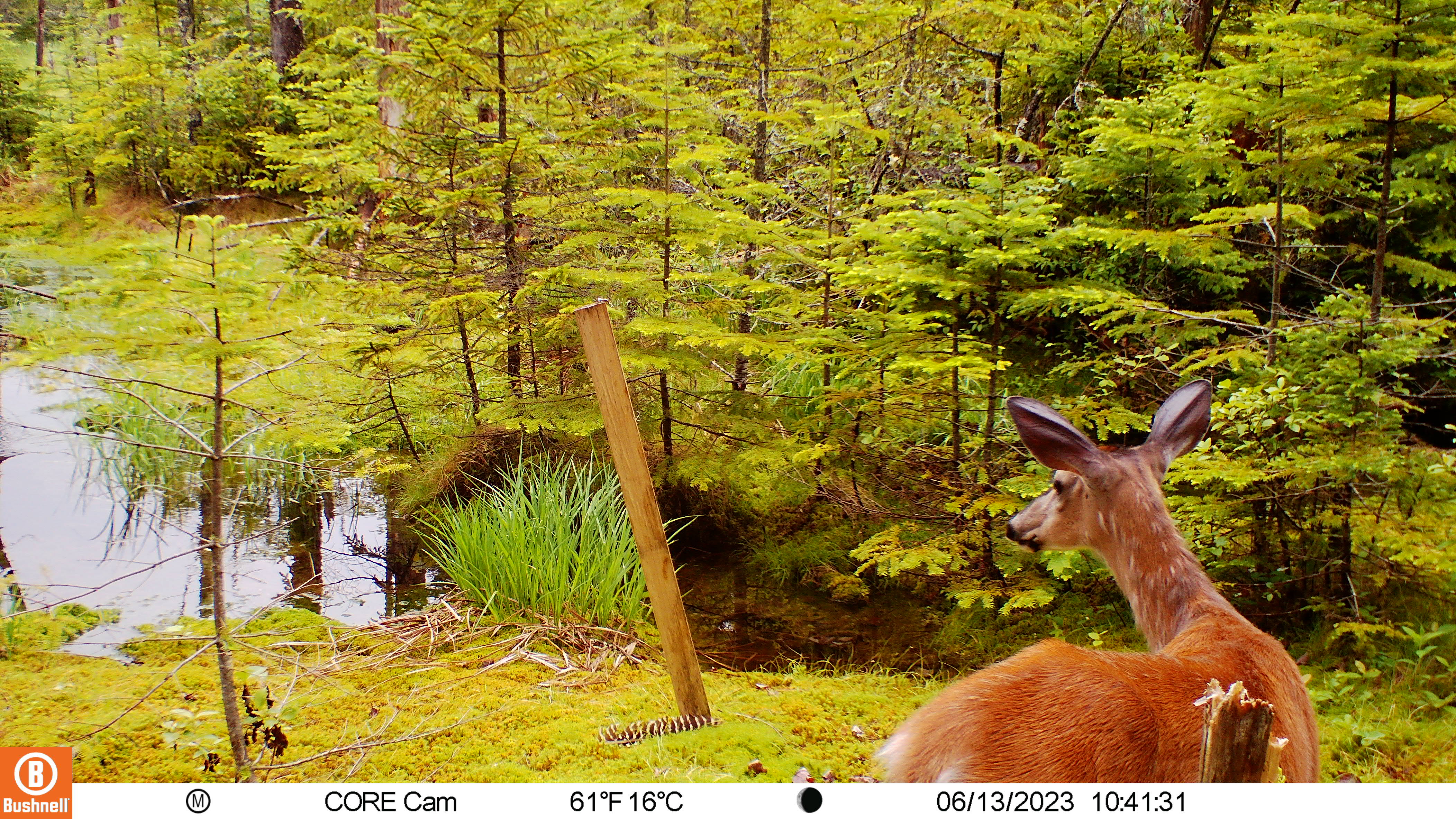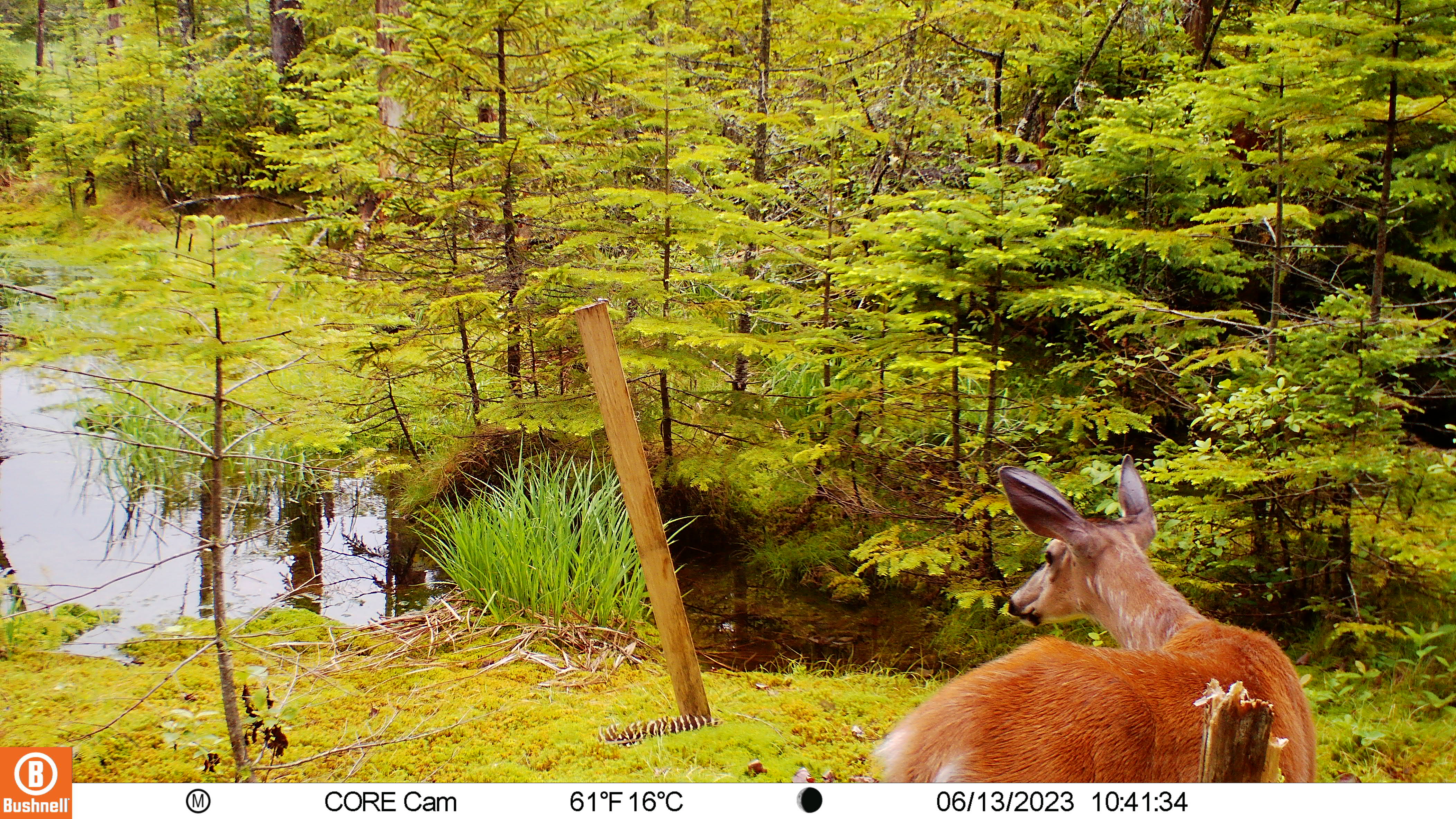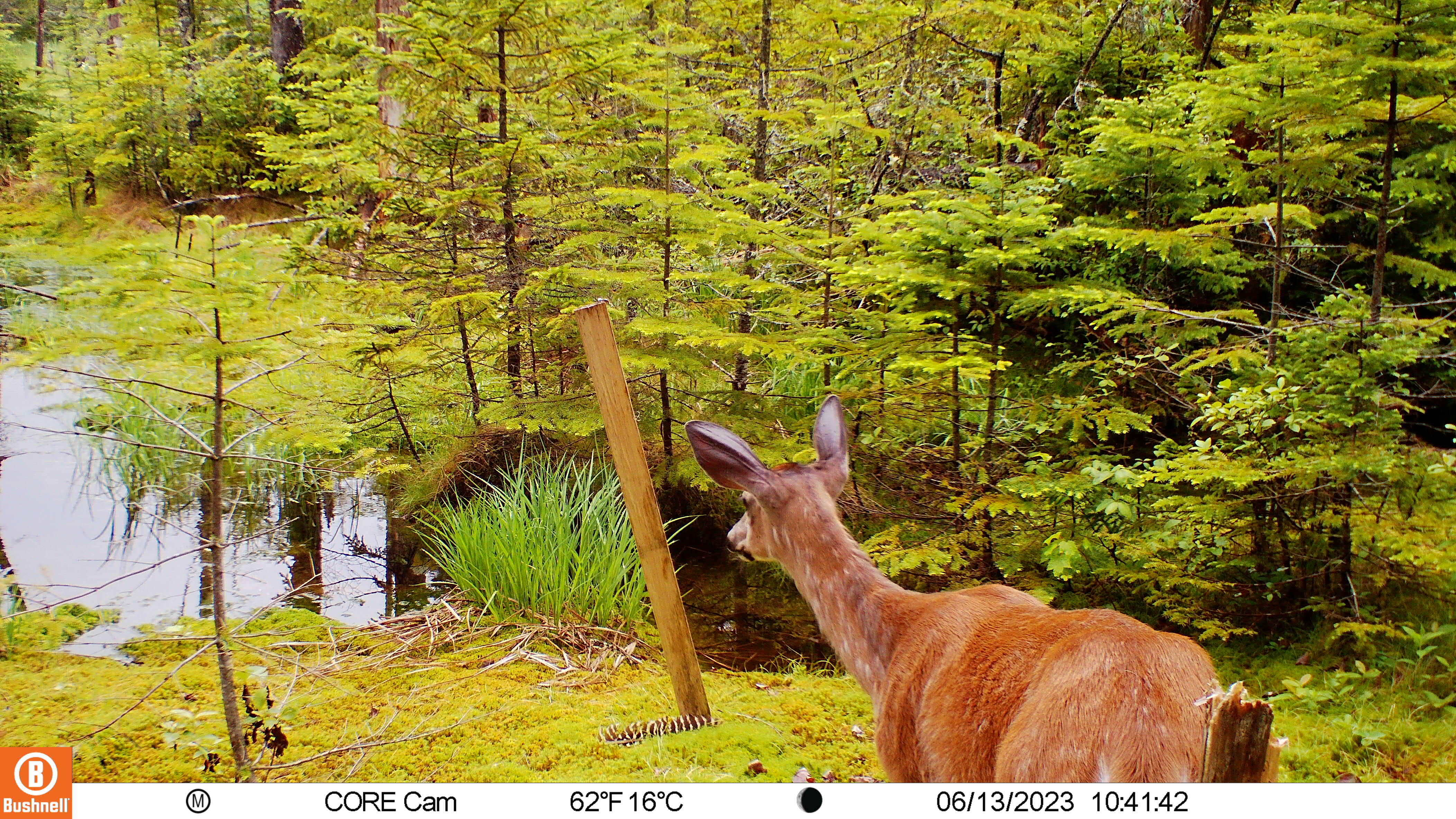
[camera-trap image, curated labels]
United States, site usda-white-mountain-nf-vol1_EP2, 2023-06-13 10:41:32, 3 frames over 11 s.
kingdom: Animalia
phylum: Chordata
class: Mammalia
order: Artiodactyla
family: Cervidae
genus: Odocoileus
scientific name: Odocoileus virginianus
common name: white-tailed deer